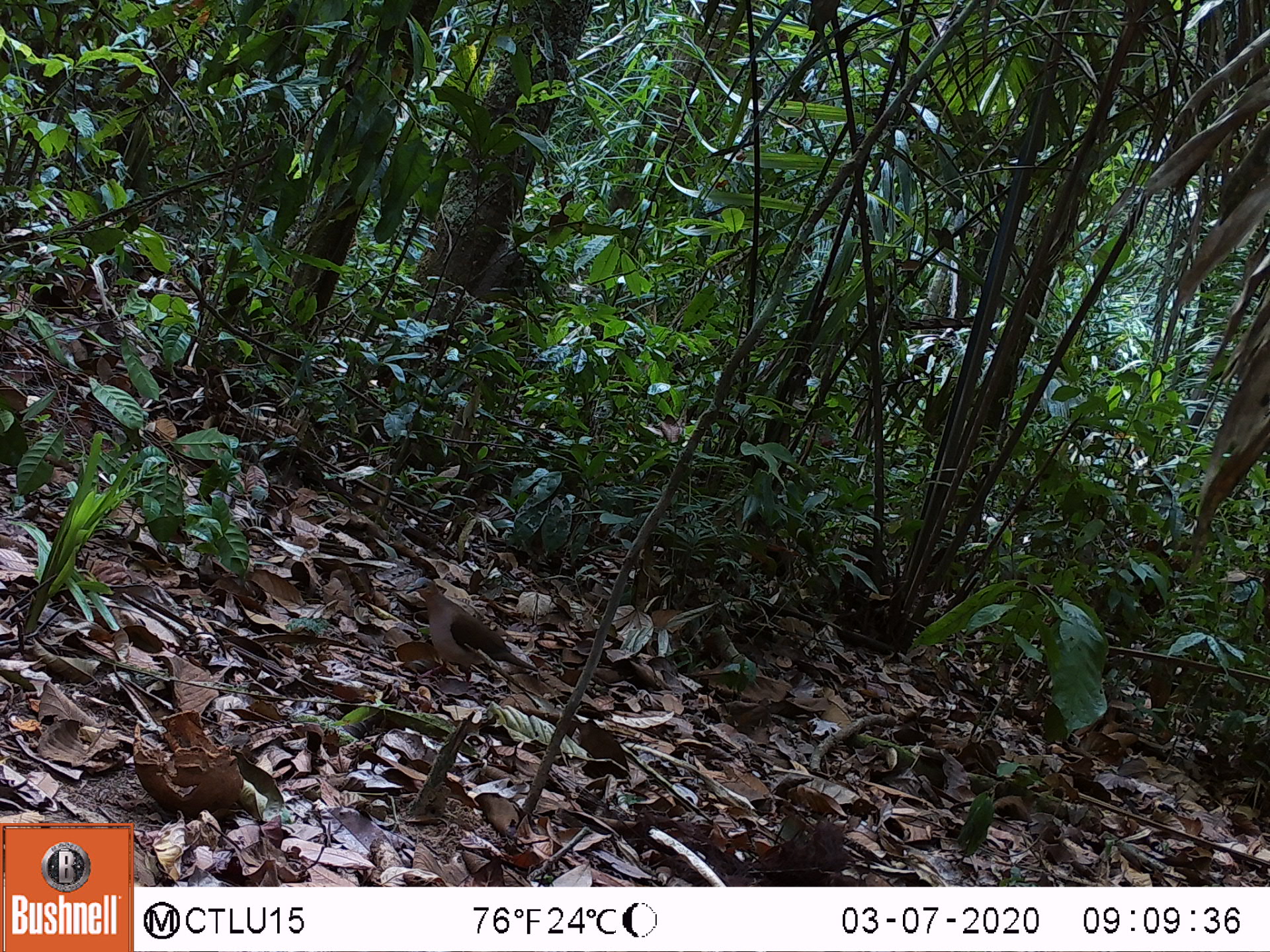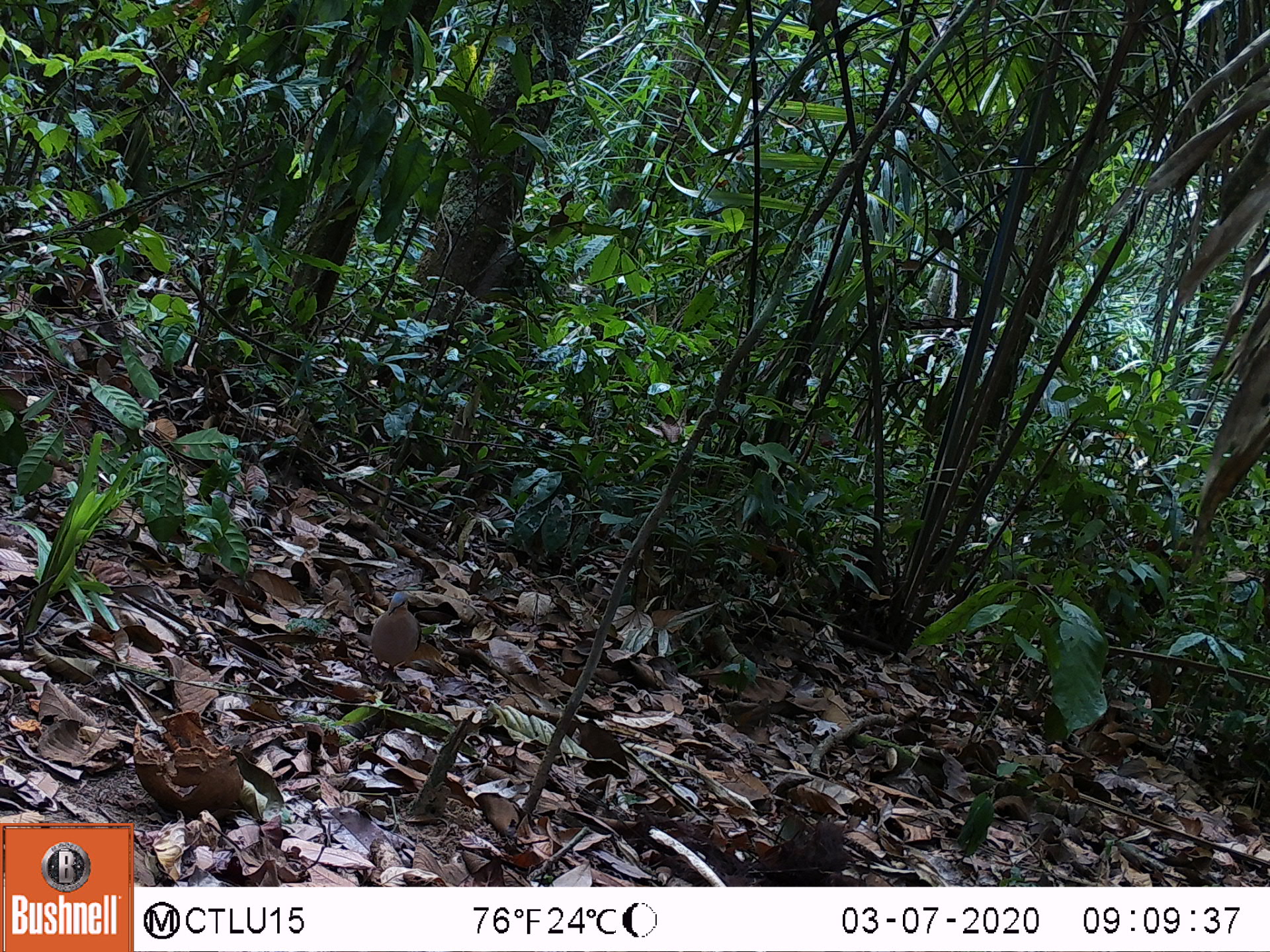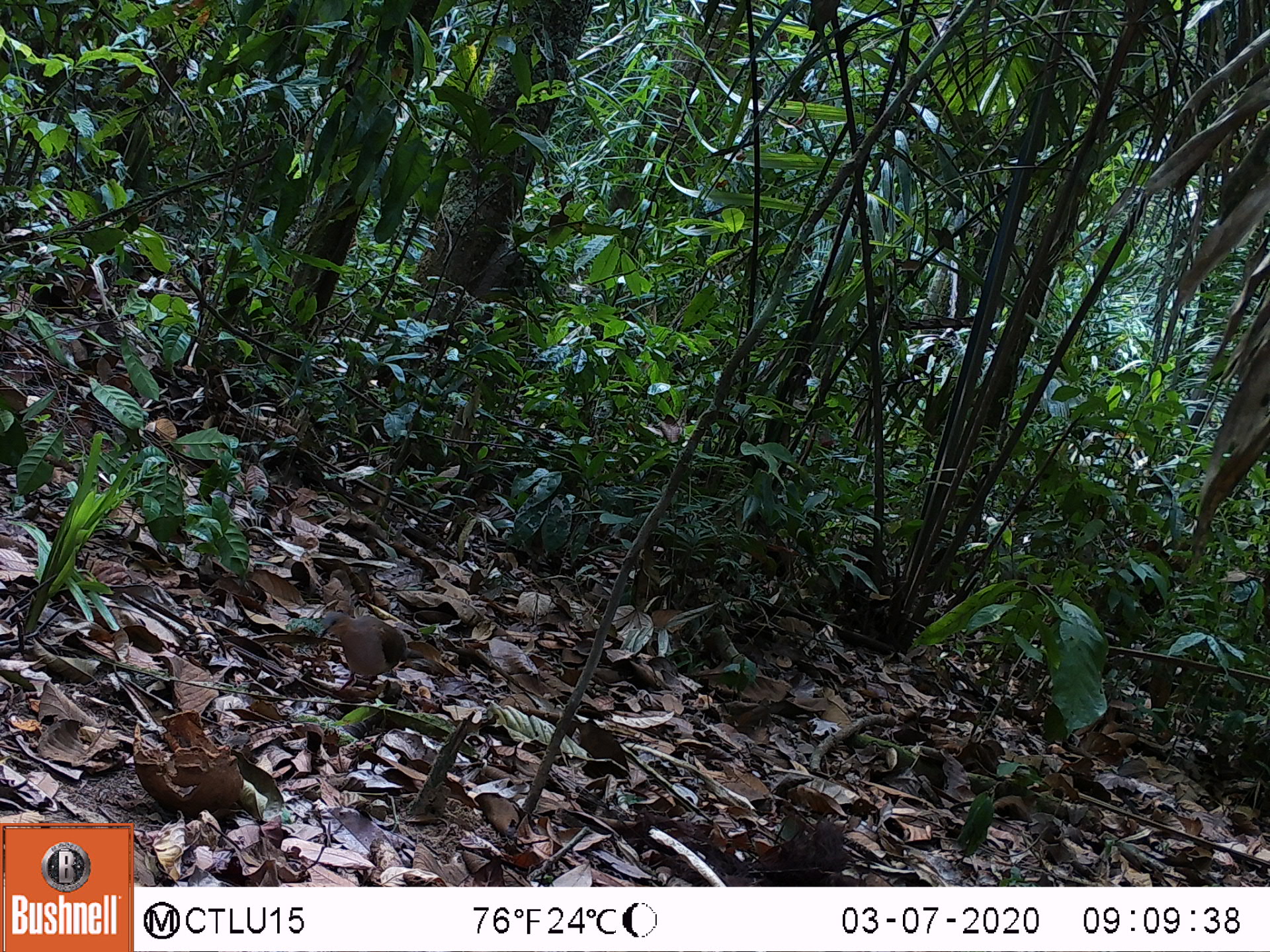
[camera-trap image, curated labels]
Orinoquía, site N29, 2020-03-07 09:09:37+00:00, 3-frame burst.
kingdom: Animalia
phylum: Chordata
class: Aves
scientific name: Aves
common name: bird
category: unknown bird